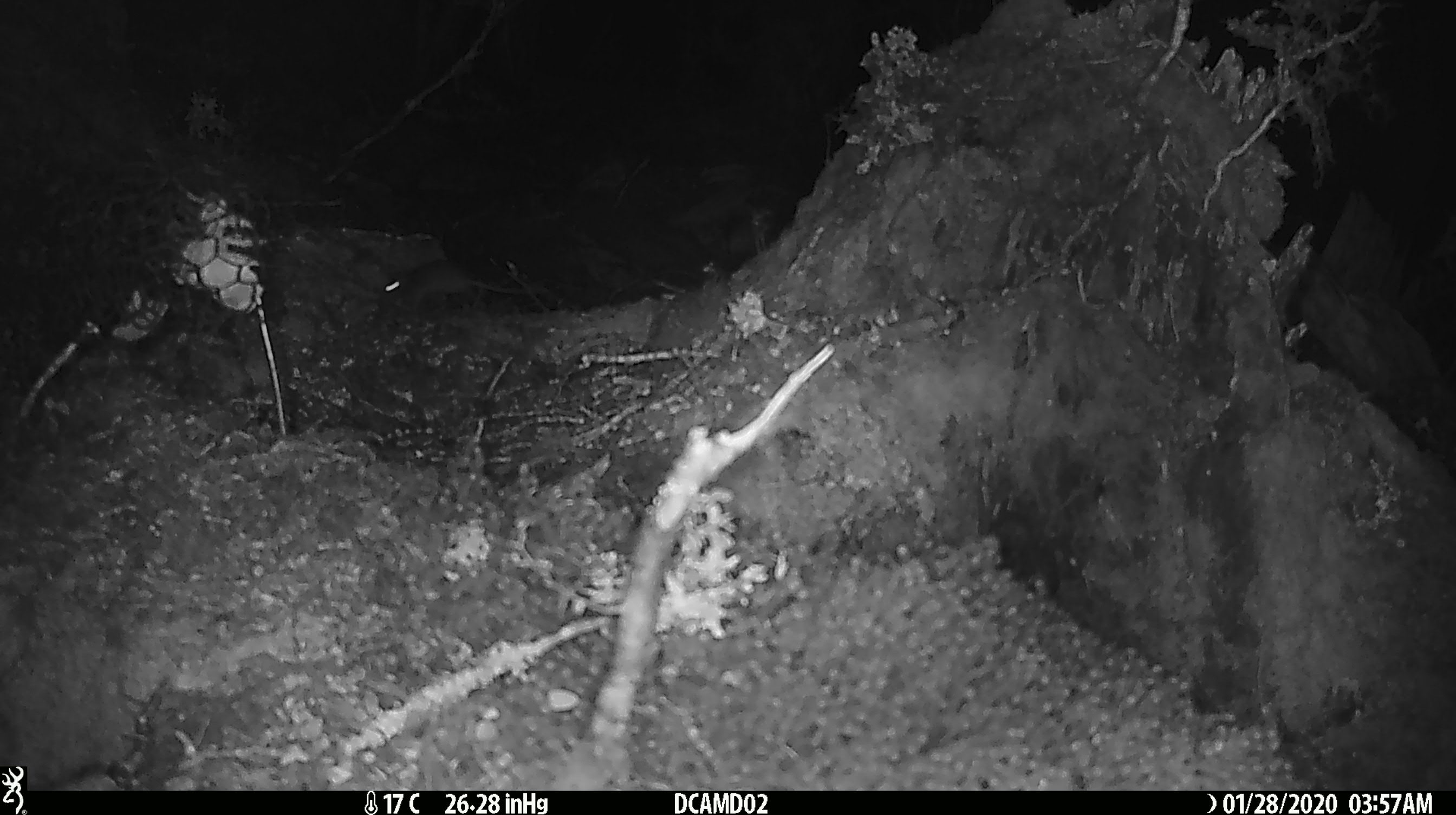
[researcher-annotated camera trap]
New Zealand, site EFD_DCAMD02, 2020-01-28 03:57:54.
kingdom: Animalia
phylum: Chordata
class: Mammalia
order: Rodentia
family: Muridae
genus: Mus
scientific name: Mus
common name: mouse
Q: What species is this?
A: Mouse (Mus).